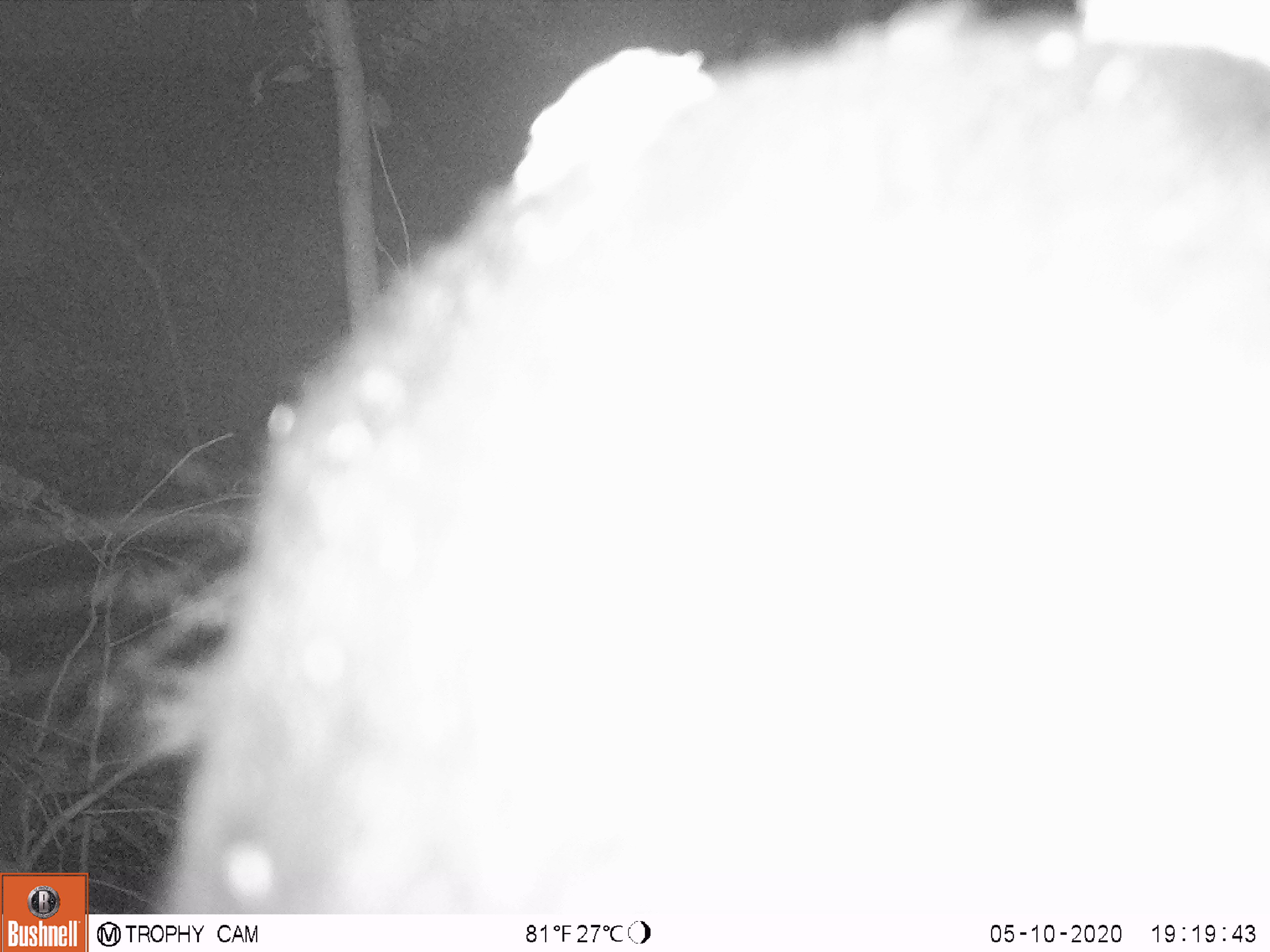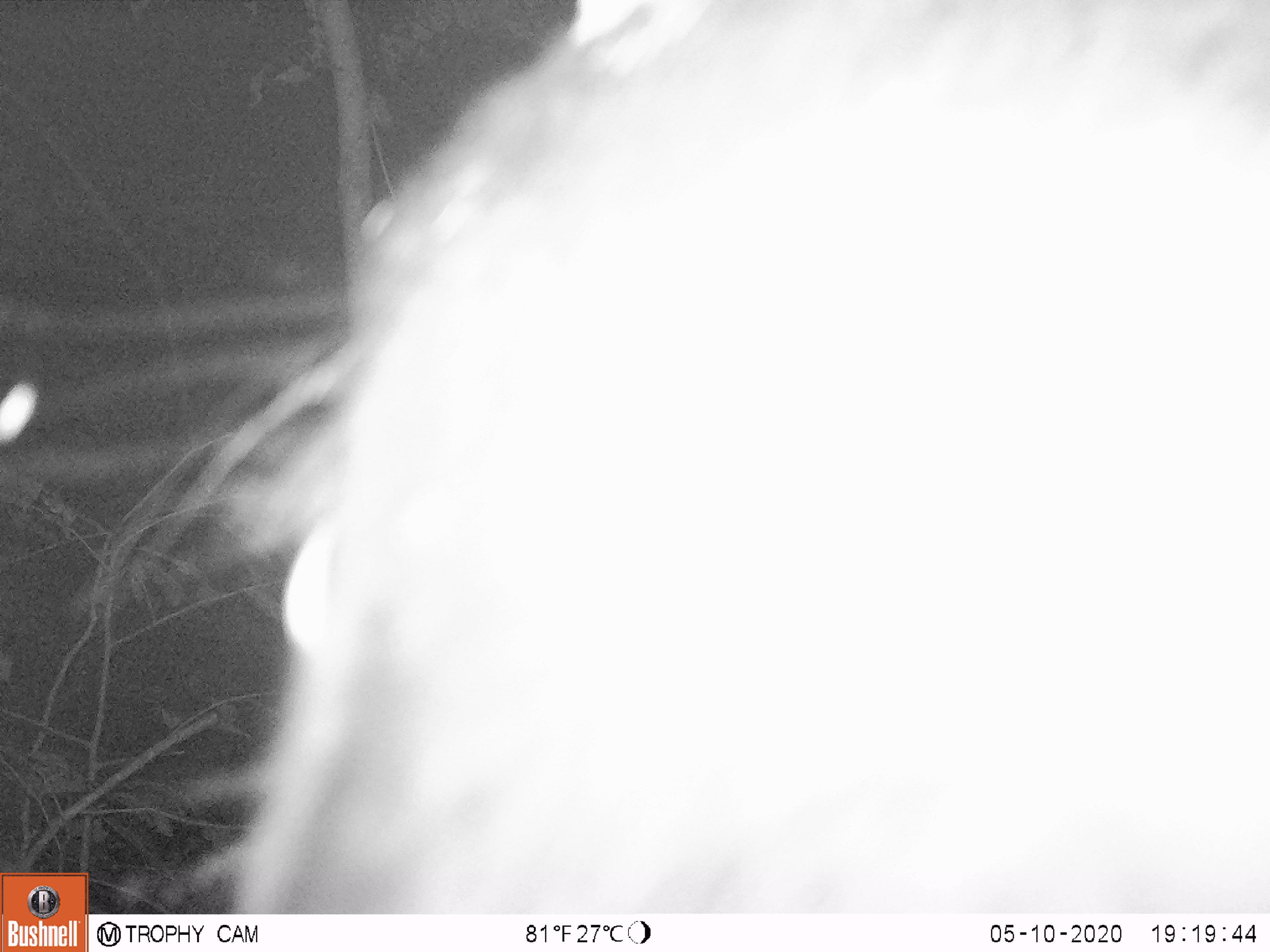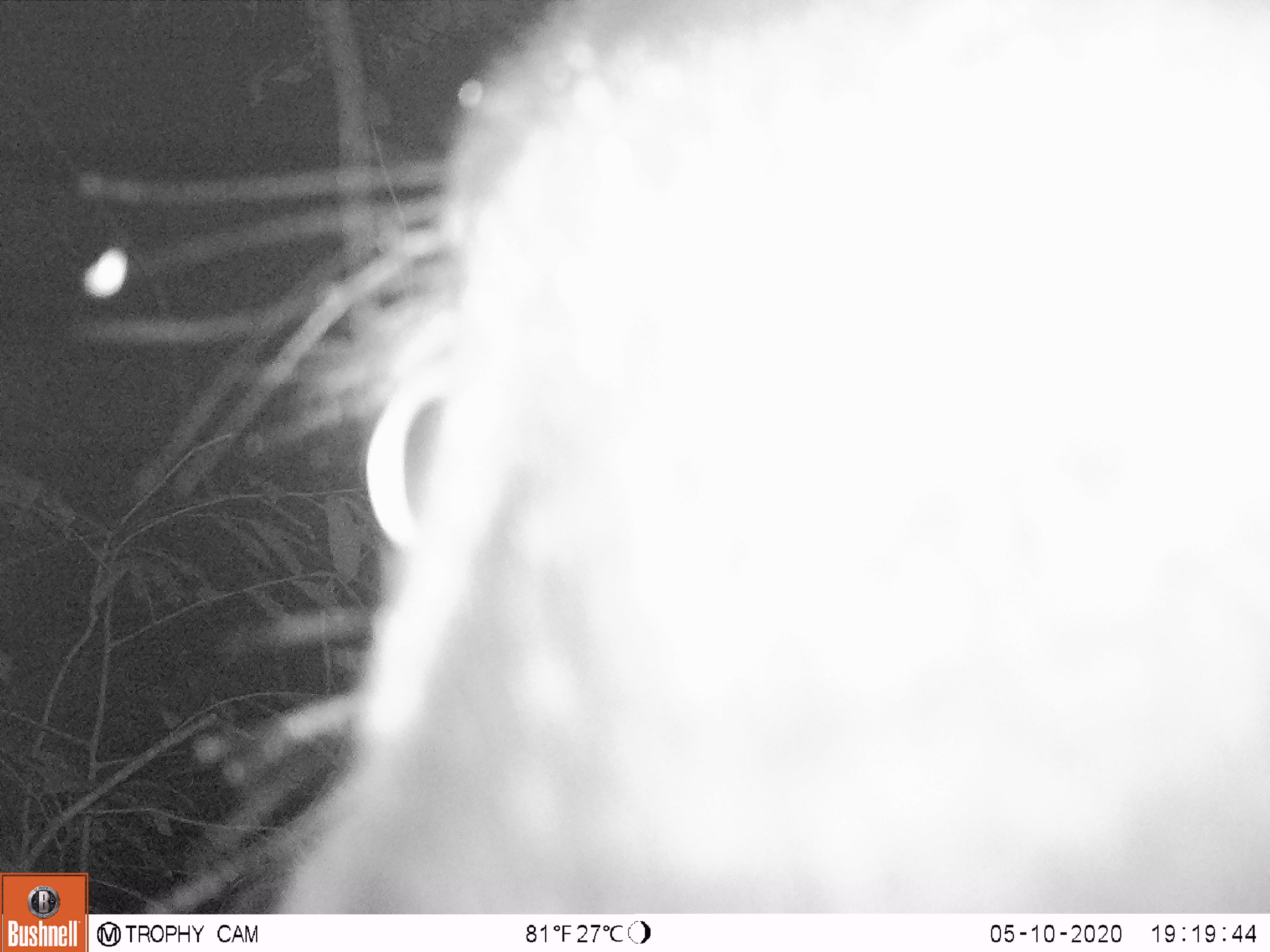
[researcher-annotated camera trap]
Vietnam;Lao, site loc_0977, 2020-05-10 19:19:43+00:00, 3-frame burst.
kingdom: Animalia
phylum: Chordata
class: Mammalia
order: Artiodactyla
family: Bovidae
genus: Capricornis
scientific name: Capricornis sumatraensis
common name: chinese serow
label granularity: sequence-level